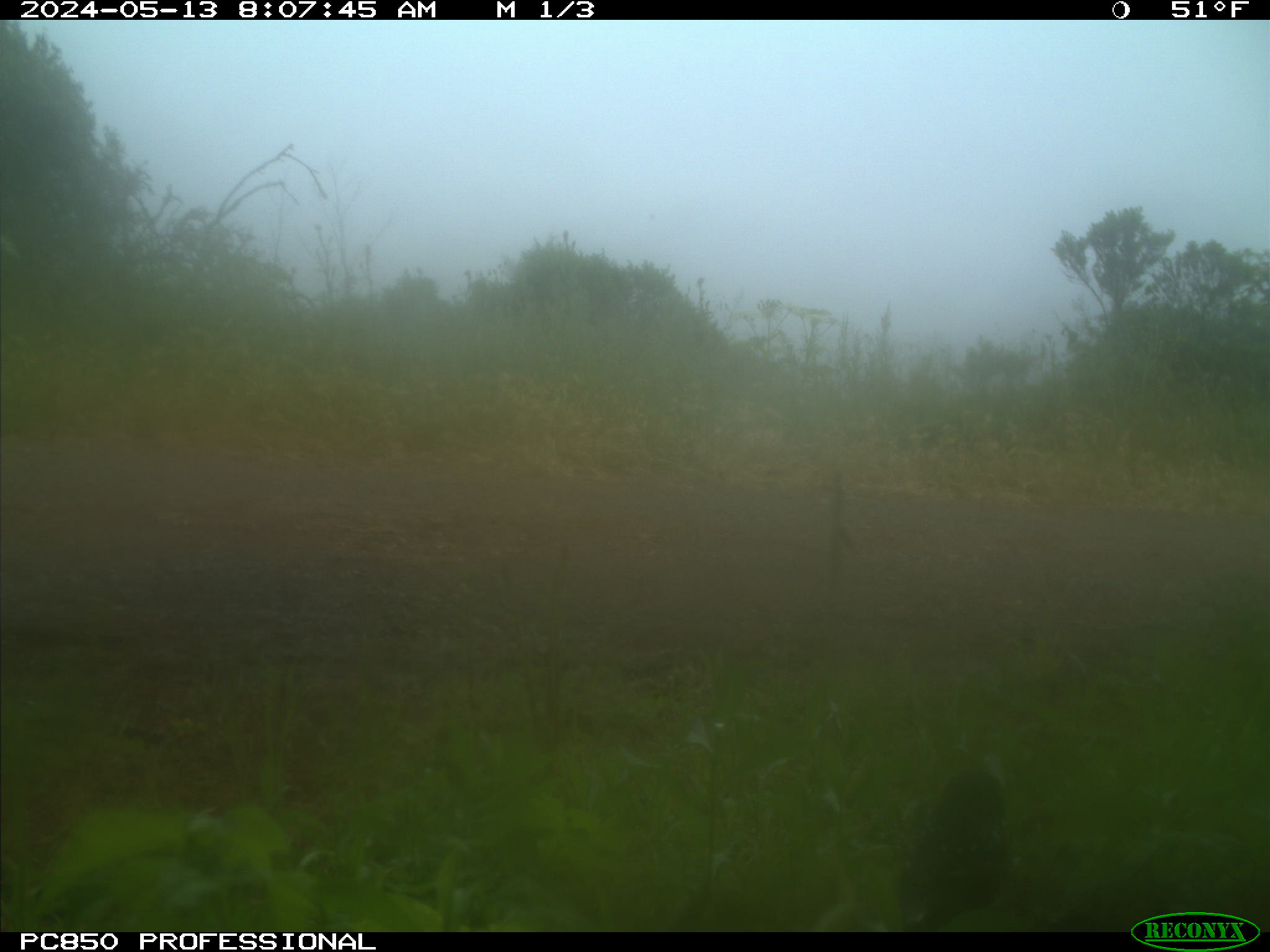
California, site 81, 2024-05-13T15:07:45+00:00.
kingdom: Animalia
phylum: Chordata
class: Aves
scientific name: Aves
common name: bird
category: unknown bird